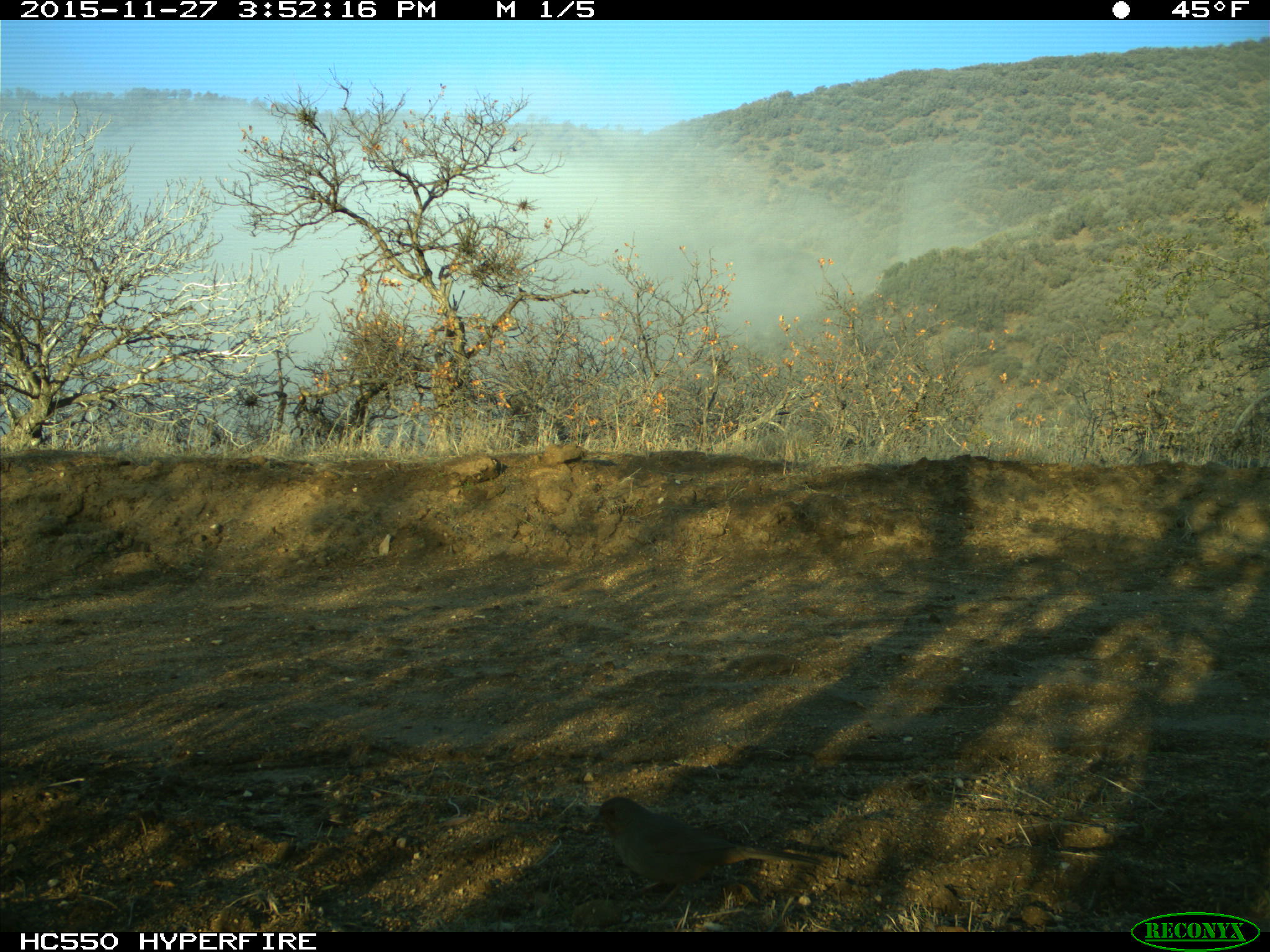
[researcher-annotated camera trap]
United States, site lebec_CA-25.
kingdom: Animalia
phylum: Chordata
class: Aves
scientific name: Aves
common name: birds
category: unidentified bird